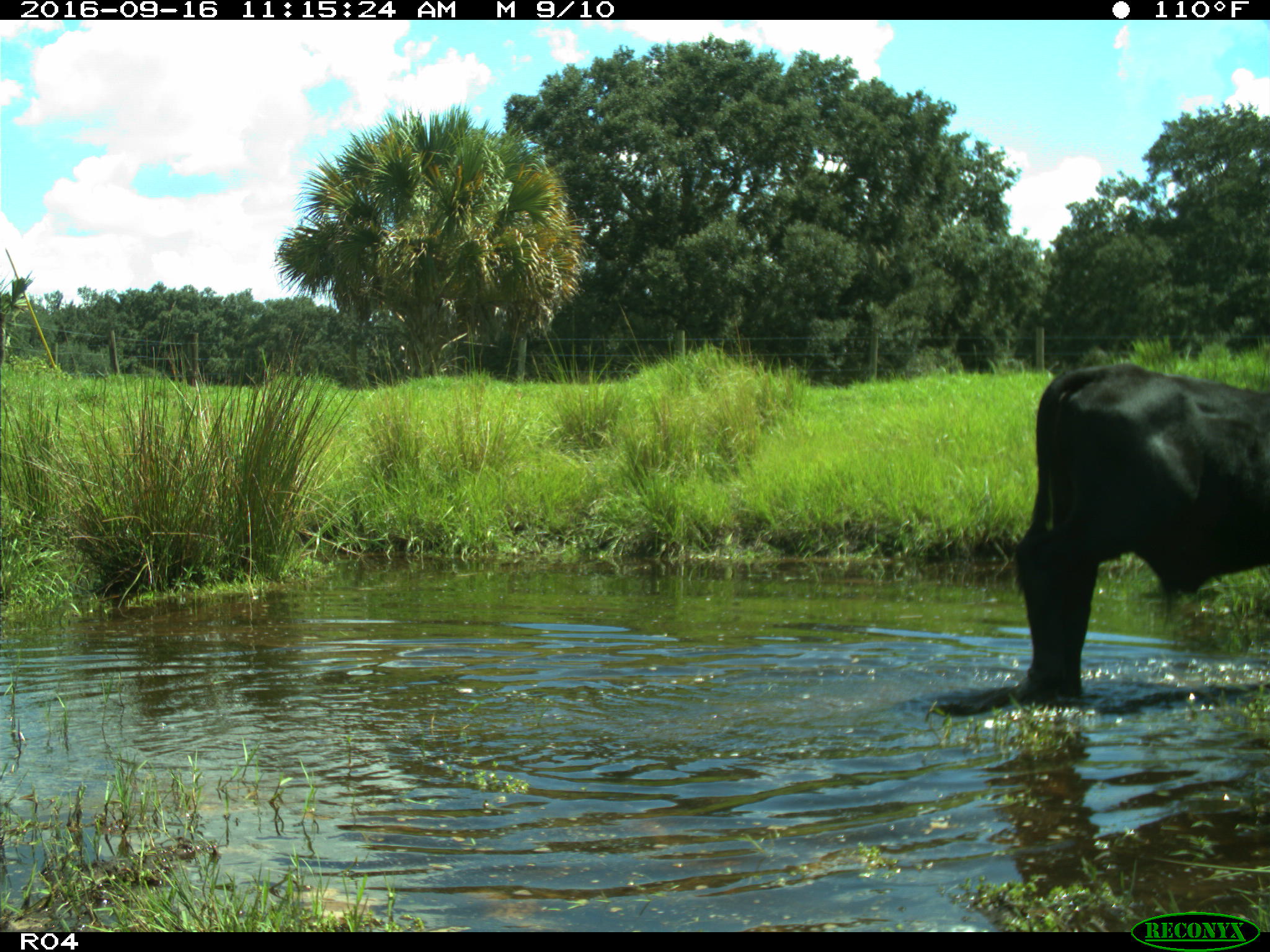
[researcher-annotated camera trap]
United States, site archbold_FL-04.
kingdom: Animalia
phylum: Chordata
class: Mammalia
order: Artiodactyla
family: Bovidae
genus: Bos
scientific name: Bos taurus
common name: domestic cow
Bos taurus (domestic cow).